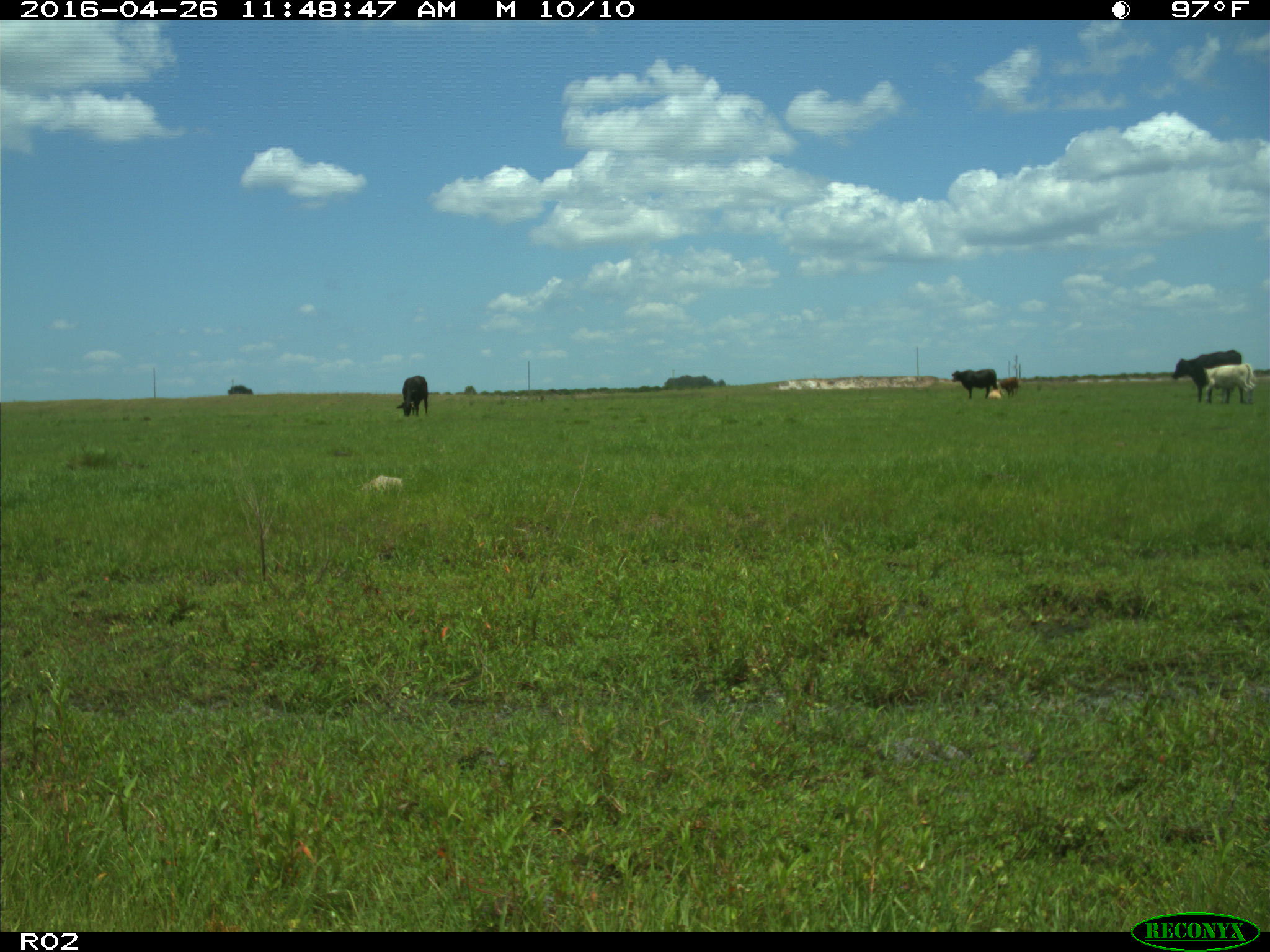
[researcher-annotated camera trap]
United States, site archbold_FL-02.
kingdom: Animalia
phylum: Chordata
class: Mammalia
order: Artiodactyla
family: Bovidae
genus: Bos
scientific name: Bos taurus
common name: domestic cow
Bos taurus (domestic cow).